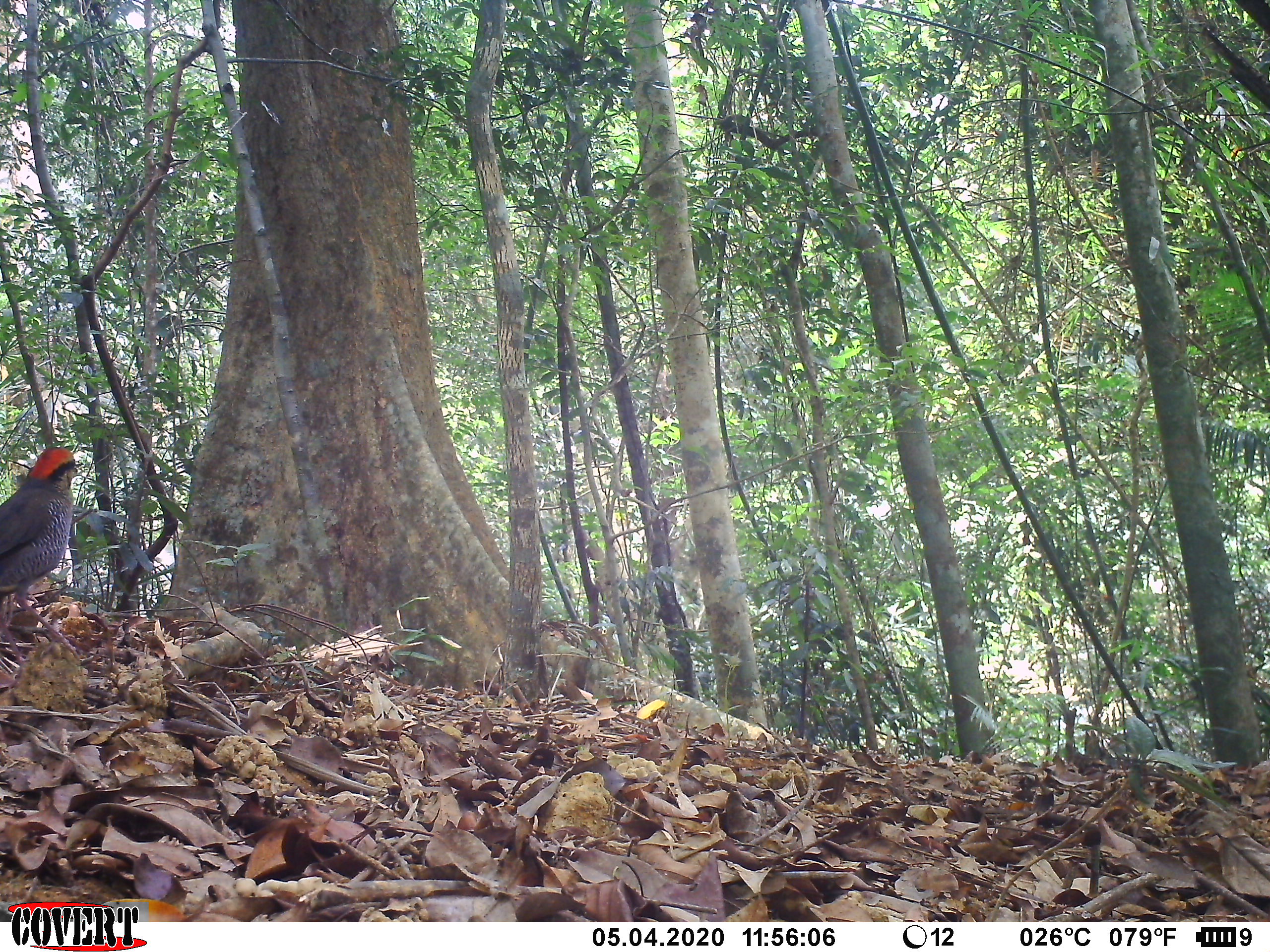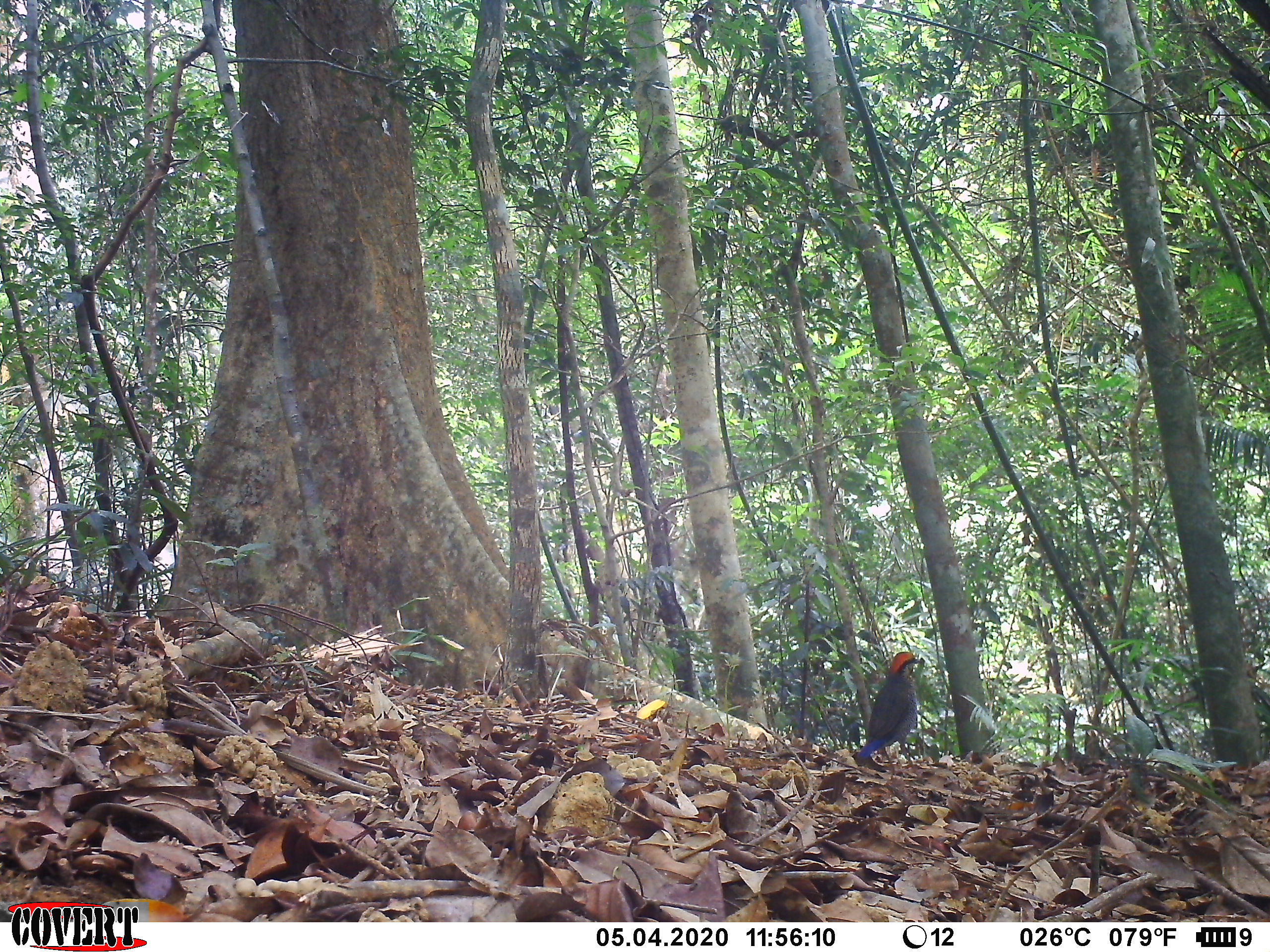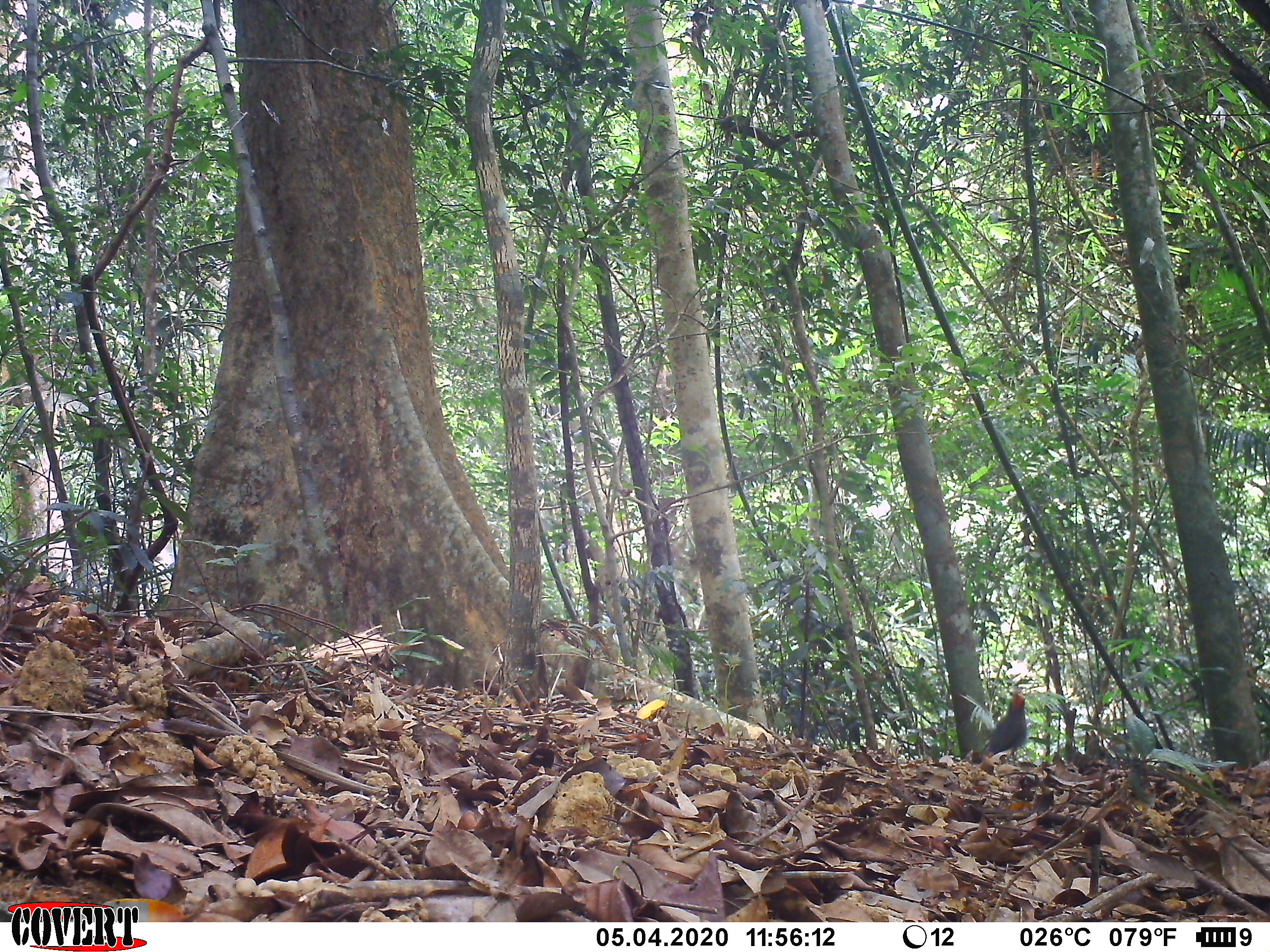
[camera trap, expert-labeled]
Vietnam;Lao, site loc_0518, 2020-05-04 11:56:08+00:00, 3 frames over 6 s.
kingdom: Animalia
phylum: Chordata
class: Aves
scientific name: Aves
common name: bird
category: unidentified bird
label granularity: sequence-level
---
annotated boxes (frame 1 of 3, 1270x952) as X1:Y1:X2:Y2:
unidentified bird: 0:446:81:662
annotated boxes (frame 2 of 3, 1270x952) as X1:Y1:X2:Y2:
unidentified bird: 856:651:924:763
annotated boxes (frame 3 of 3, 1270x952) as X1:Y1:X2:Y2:
unidentified bird: 984:685:1028:754